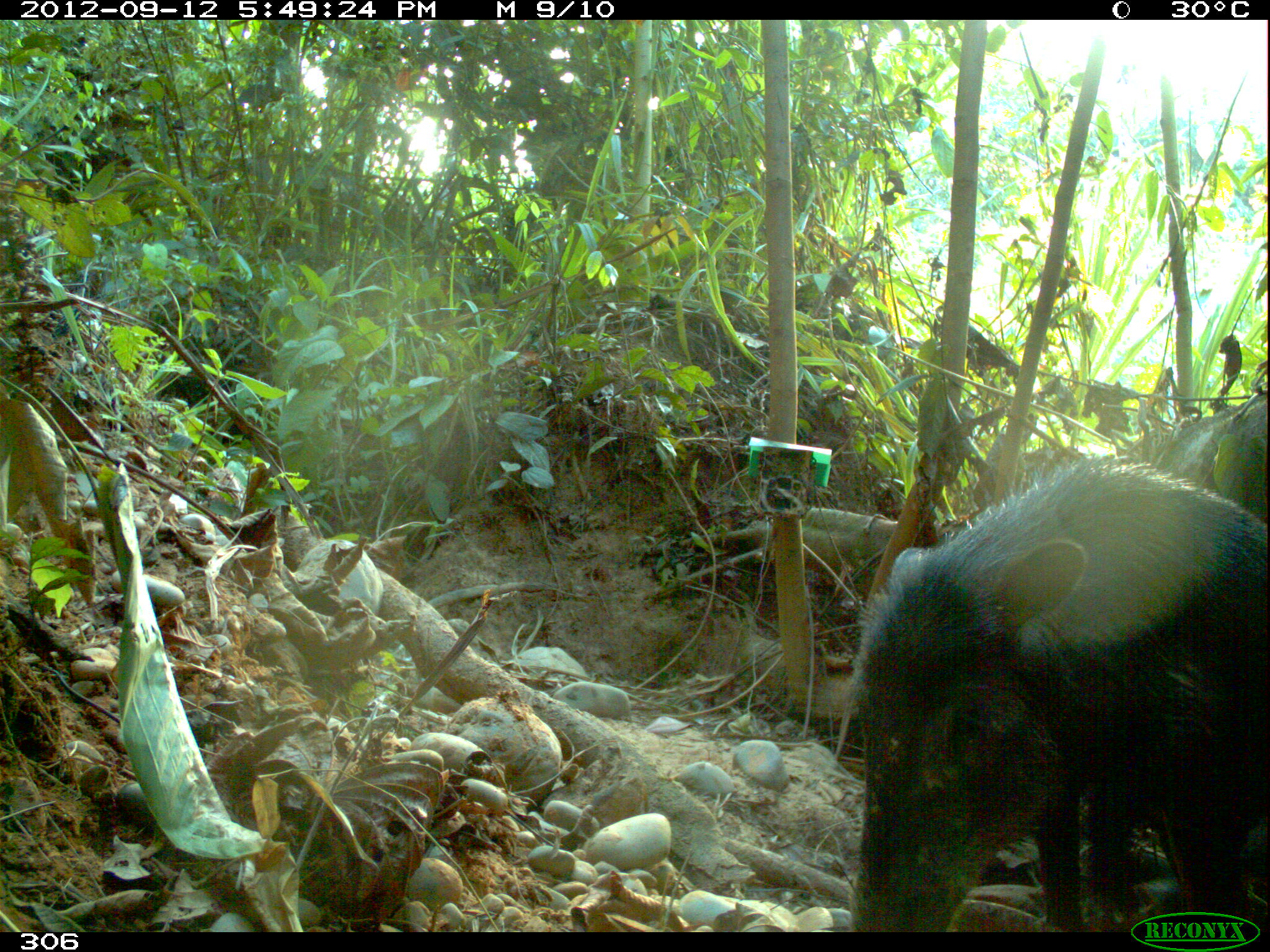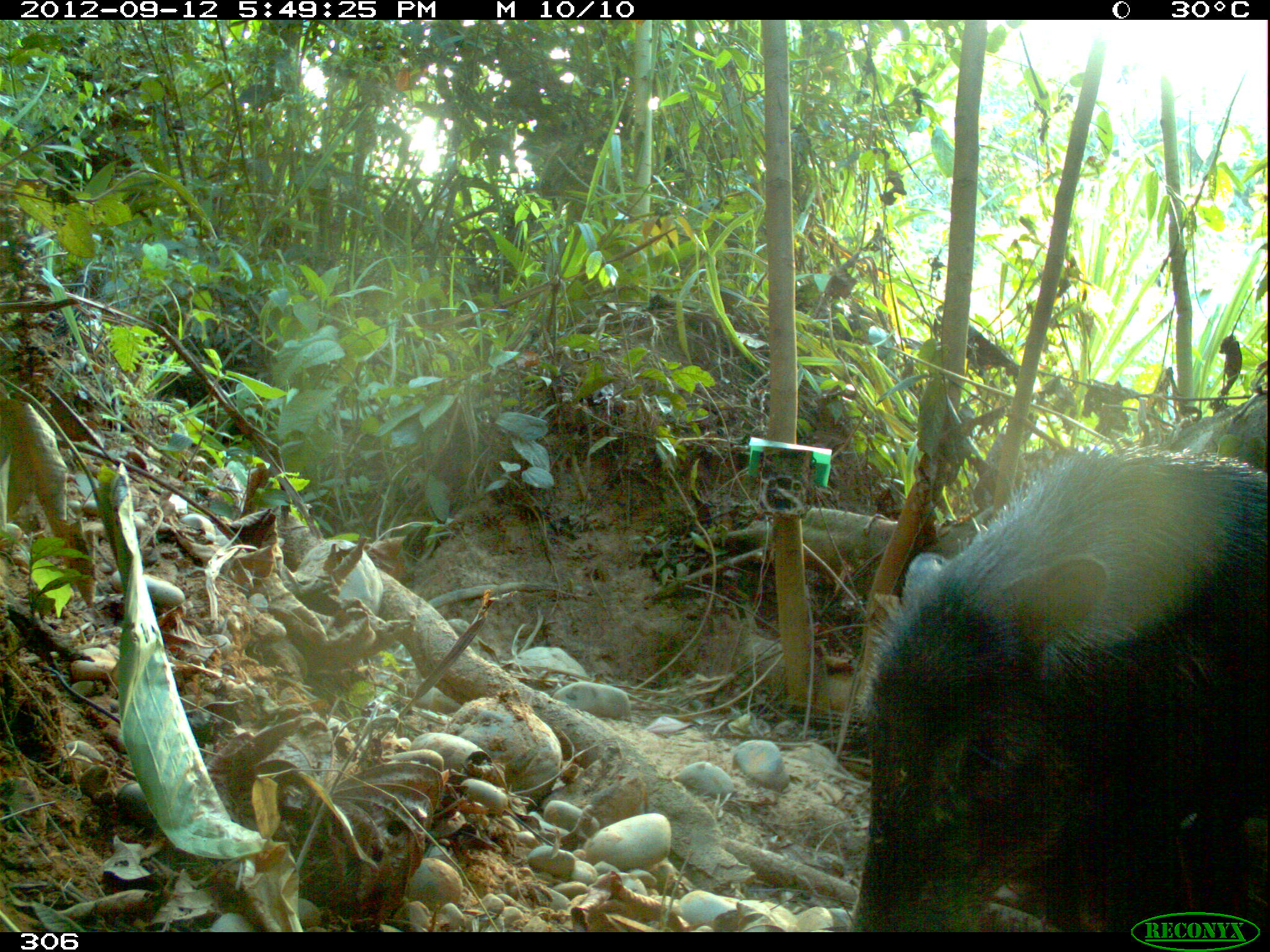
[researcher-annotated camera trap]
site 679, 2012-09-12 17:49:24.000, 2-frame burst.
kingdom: Animalia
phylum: Chordata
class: Mammalia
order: Artiodactyla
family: Tayassuidae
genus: Tayassu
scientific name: Tayassu pecari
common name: white-lipped peccary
Tayassu pecari (white-lipped peccary).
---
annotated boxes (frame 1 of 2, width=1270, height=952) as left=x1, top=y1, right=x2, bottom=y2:
tayassu pecari: left=851, top=453, right=1270, bottom=932